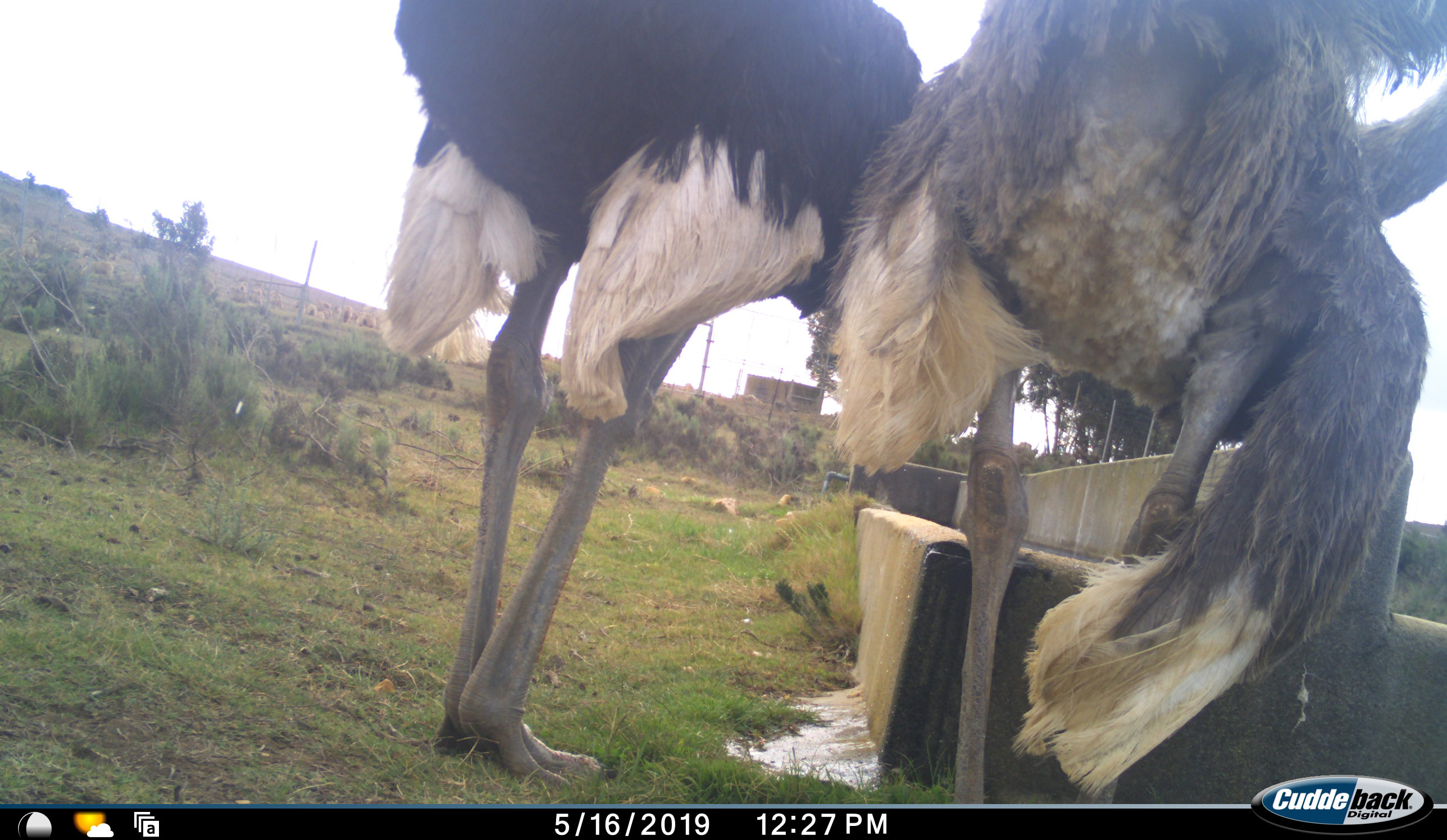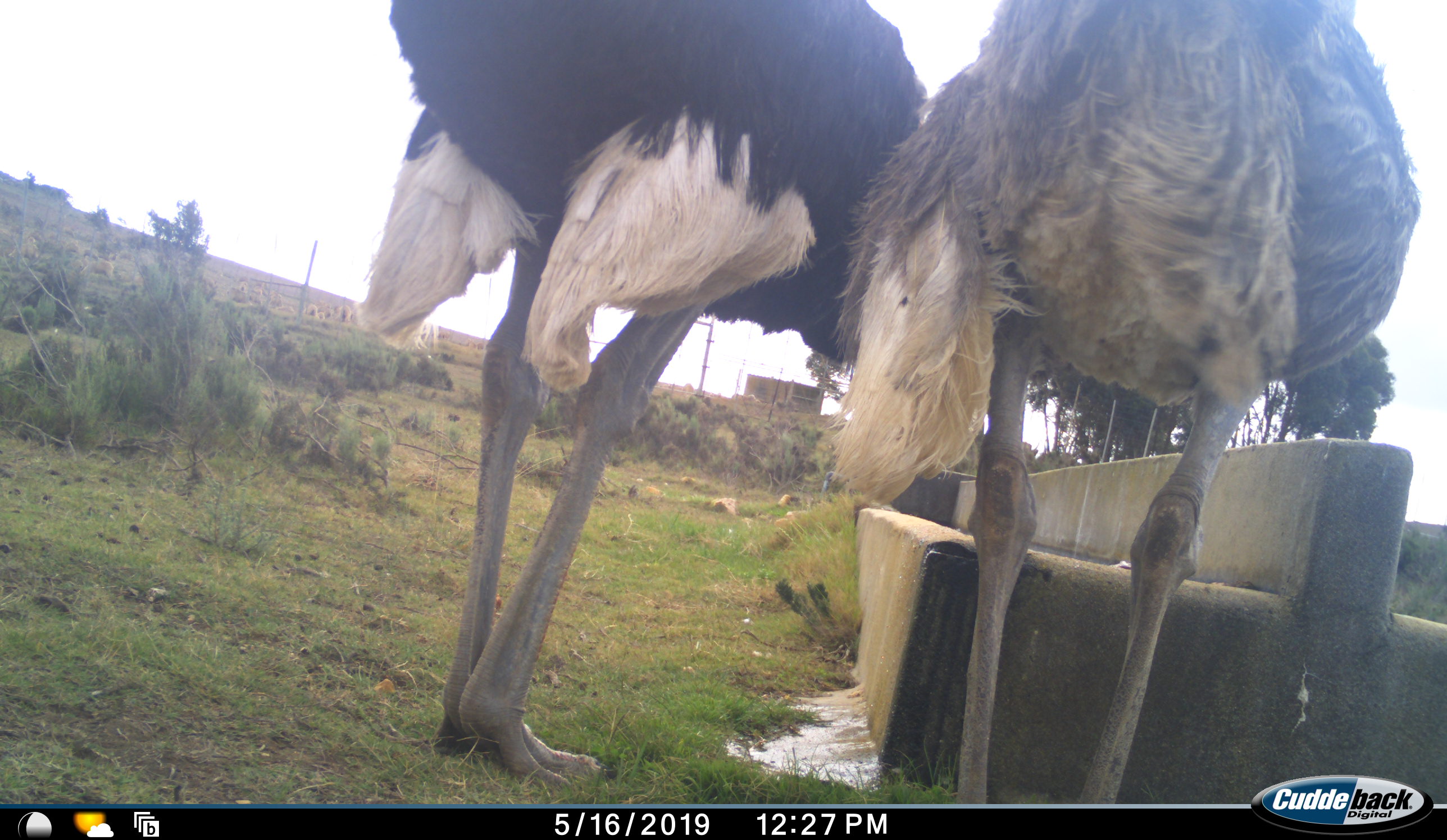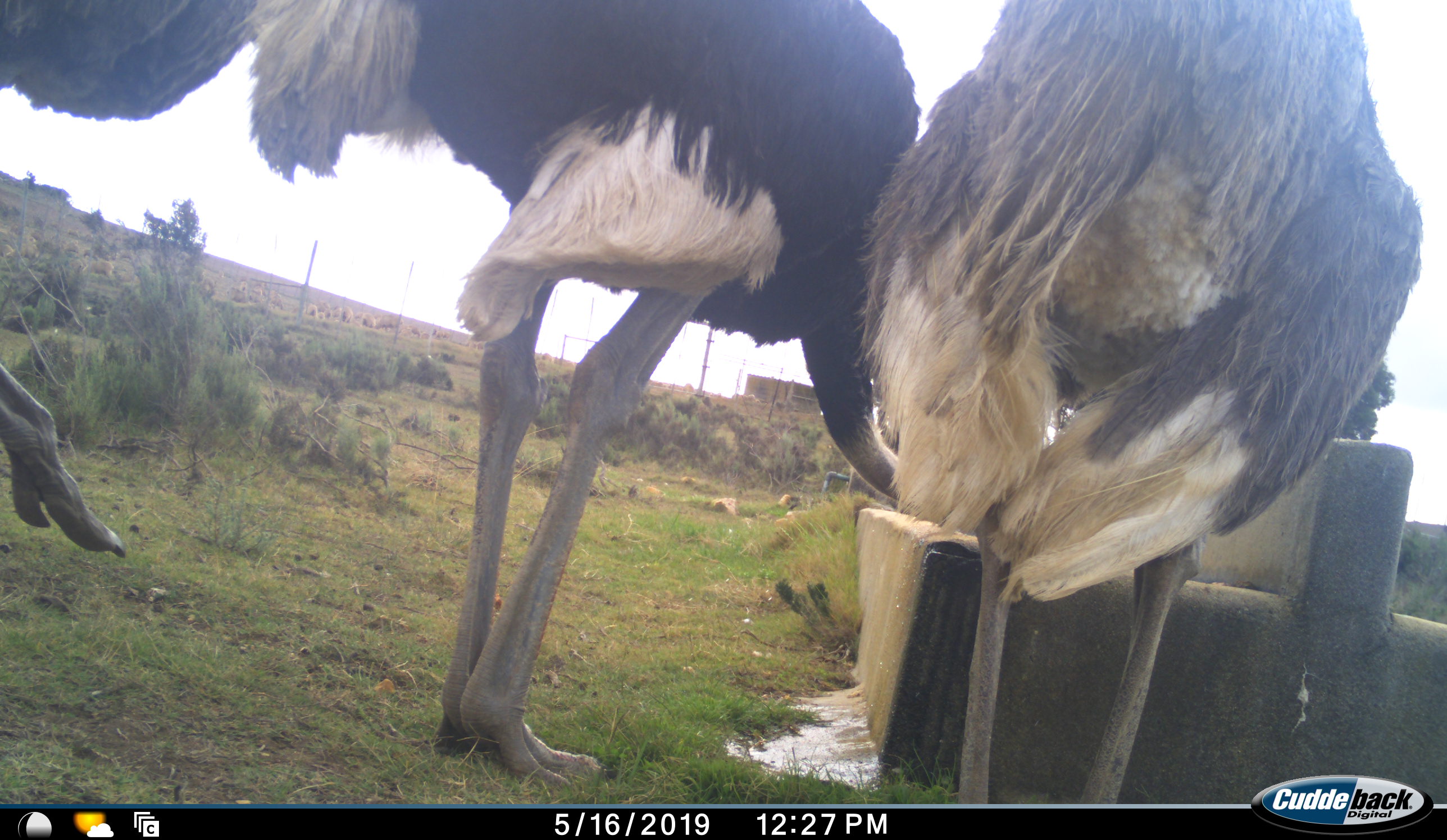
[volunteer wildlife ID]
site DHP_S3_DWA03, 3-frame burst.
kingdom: Animalia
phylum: Chordata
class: Aves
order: Struthioniformes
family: Struthionidae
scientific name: Struthionidae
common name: ostrich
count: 3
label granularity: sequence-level